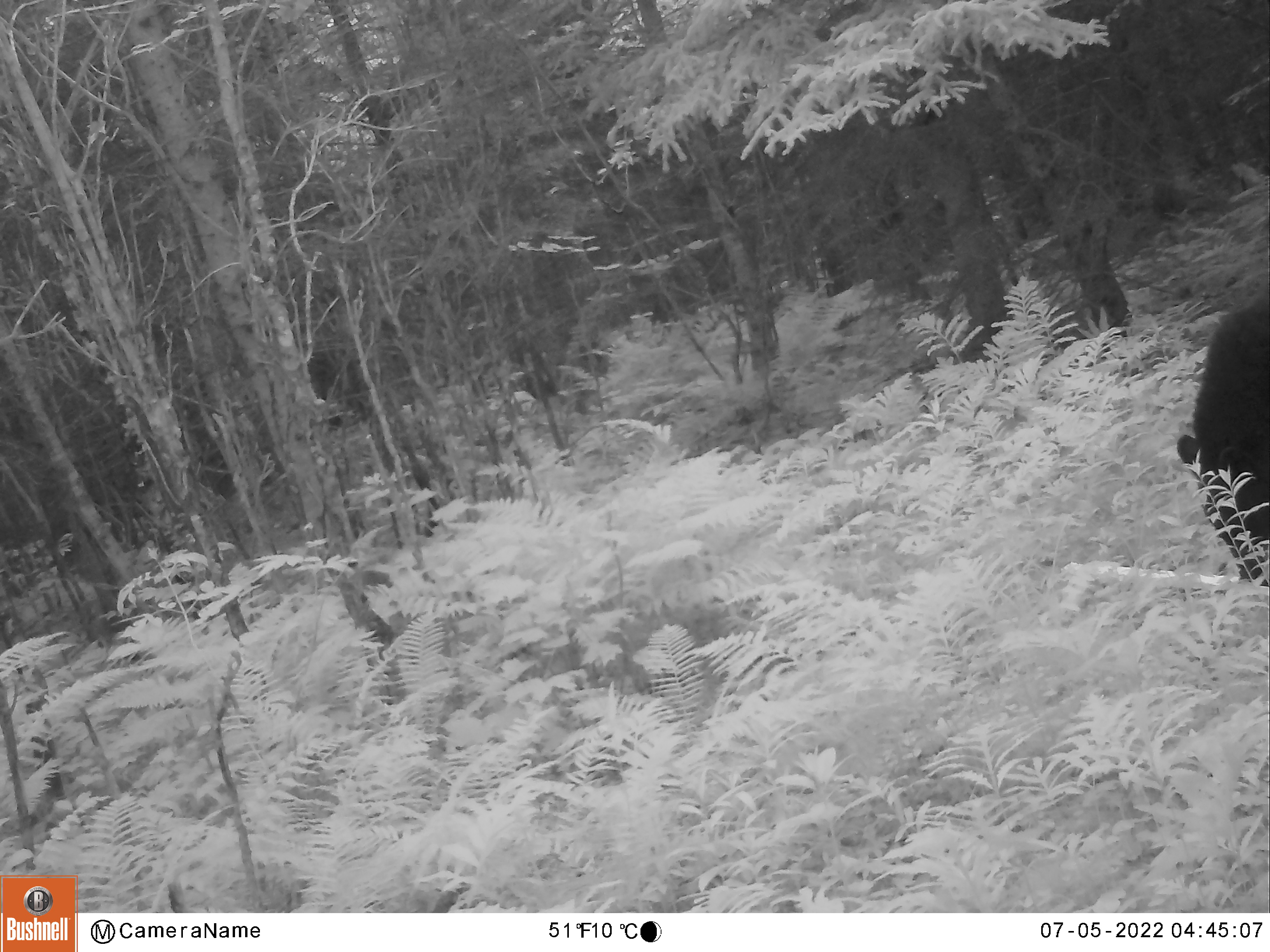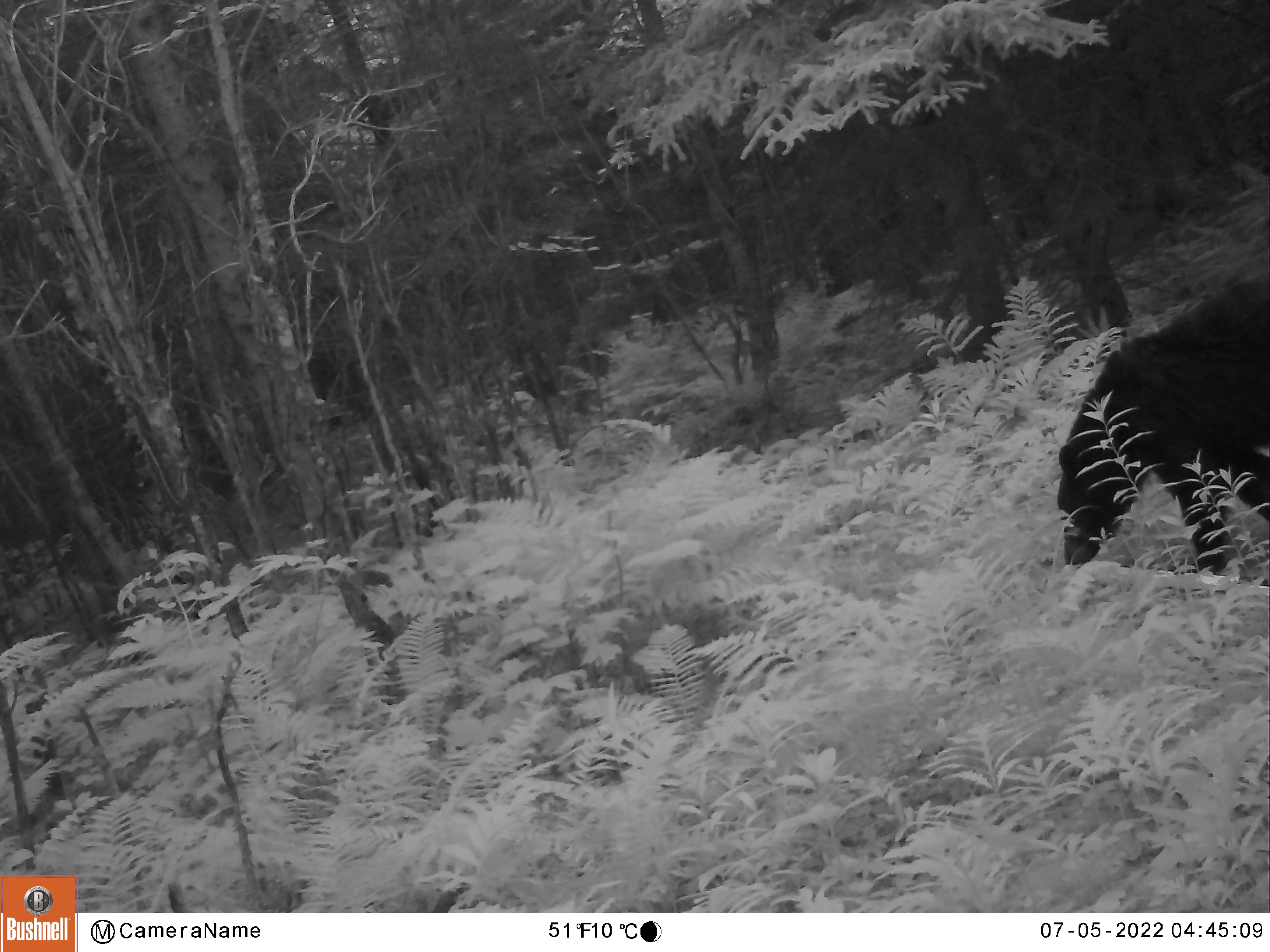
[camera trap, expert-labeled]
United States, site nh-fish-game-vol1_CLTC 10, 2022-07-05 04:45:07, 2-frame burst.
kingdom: Animalia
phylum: Chordata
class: Mammalia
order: Carnivora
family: Ursidae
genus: Ursus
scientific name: Ursus americanus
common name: black bear